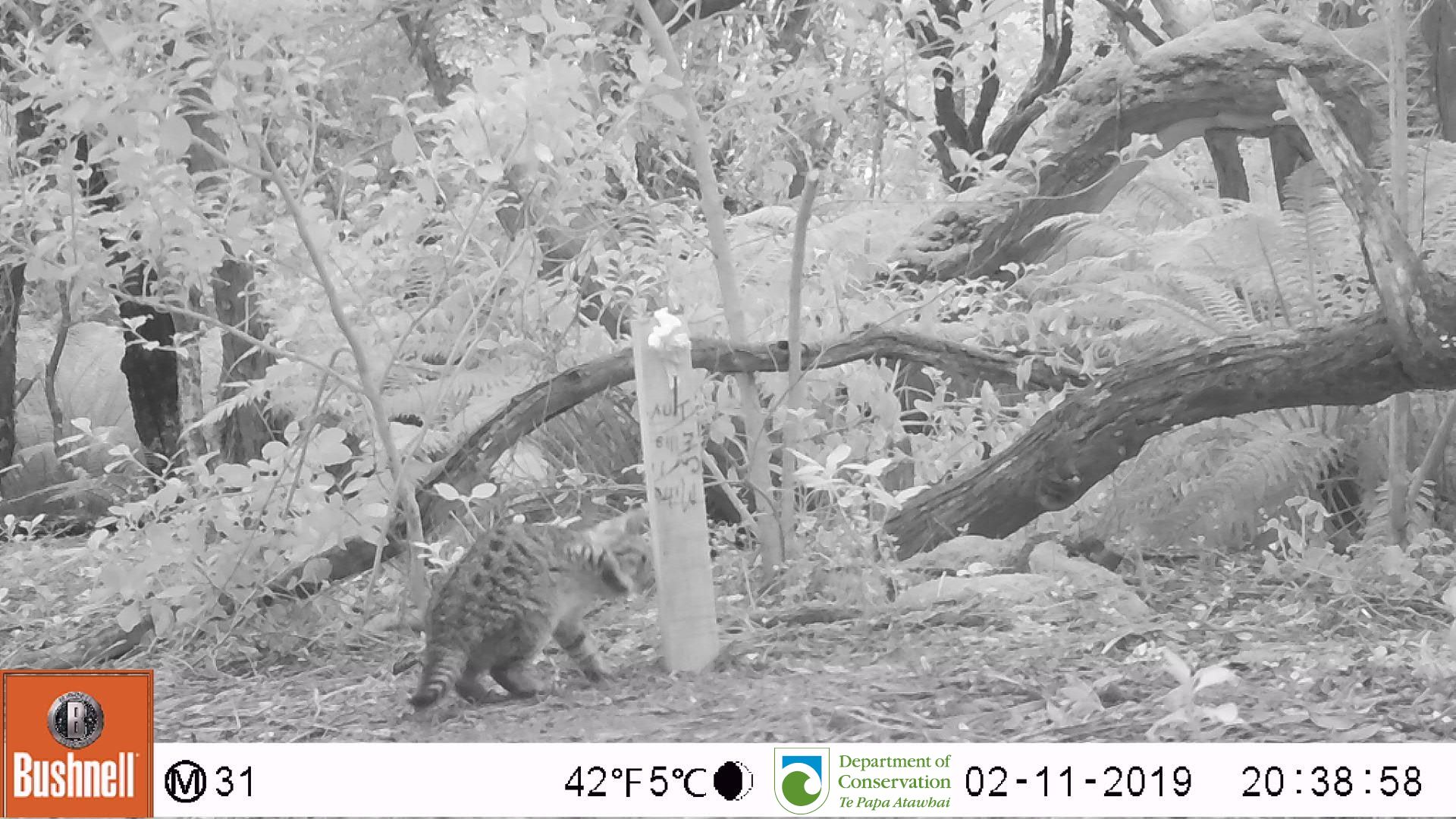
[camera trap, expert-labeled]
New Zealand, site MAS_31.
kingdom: Animalia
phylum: Chordata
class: Mammalia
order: Carnivora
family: Felidae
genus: Felis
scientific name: Felis catus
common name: domestic cat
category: cat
Cat (domestic cat) (Felis catus).